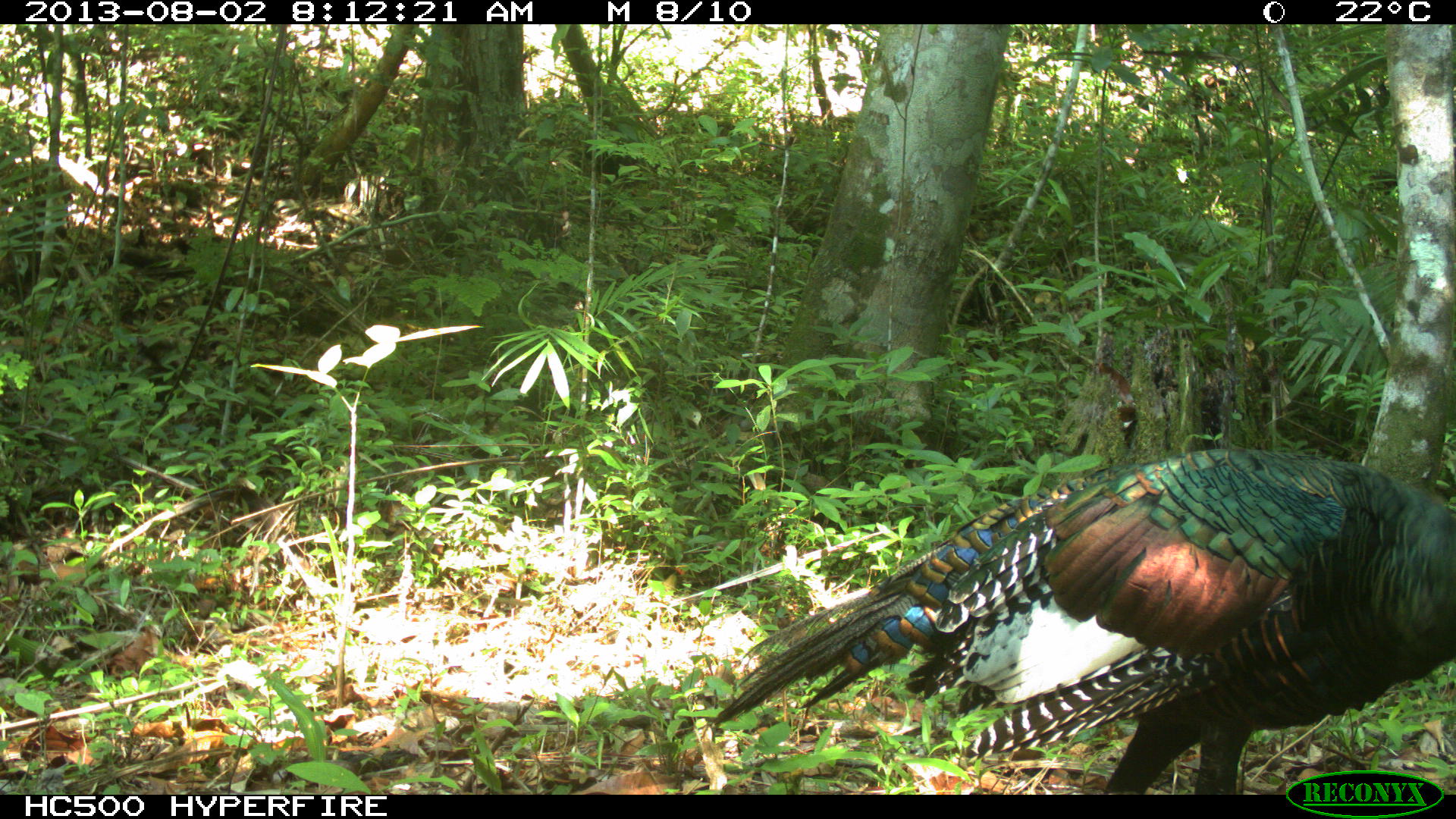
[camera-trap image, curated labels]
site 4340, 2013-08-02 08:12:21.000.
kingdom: Animalia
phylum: Chordata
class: Aves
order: Galliformes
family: Phasianidae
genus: Meleagris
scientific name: Meleagris ocellata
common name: ocellated turkey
Meleagris ocellata (ocellated turkey), count 1, sex male.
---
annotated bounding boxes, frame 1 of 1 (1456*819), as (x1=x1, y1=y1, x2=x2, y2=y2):
meleagris ocellata: (x1=708, y1=443, x2=1456, y2=789)